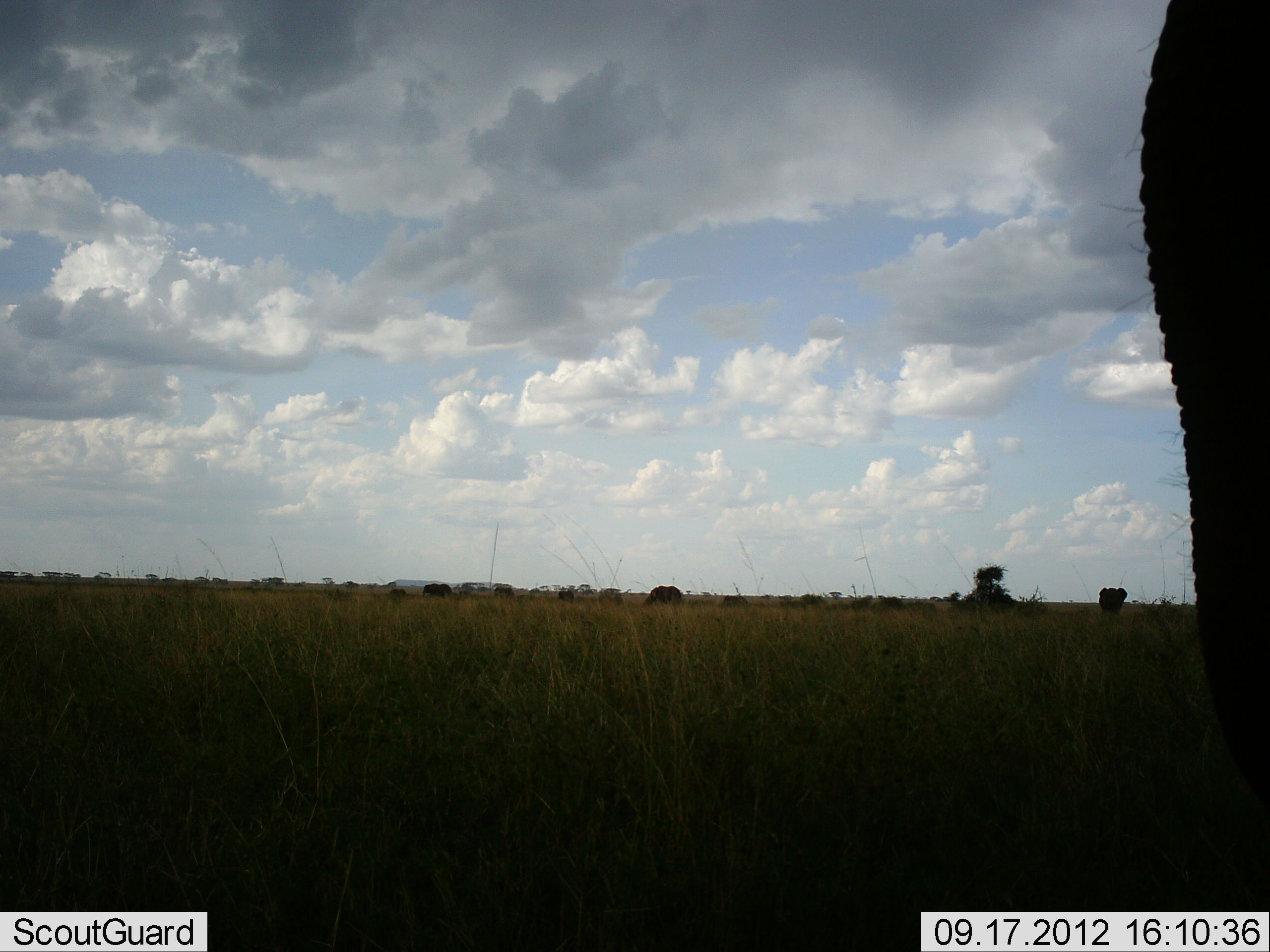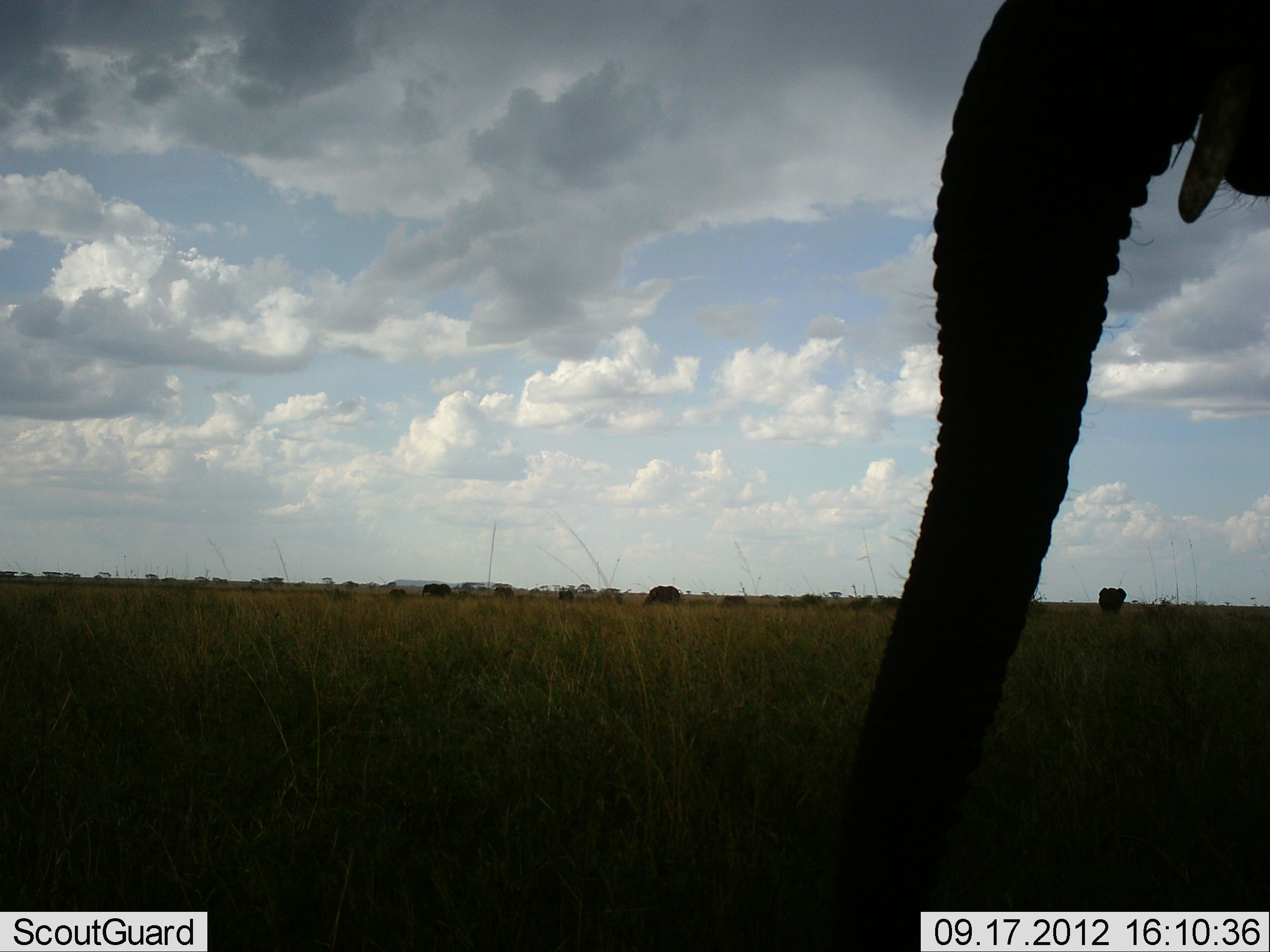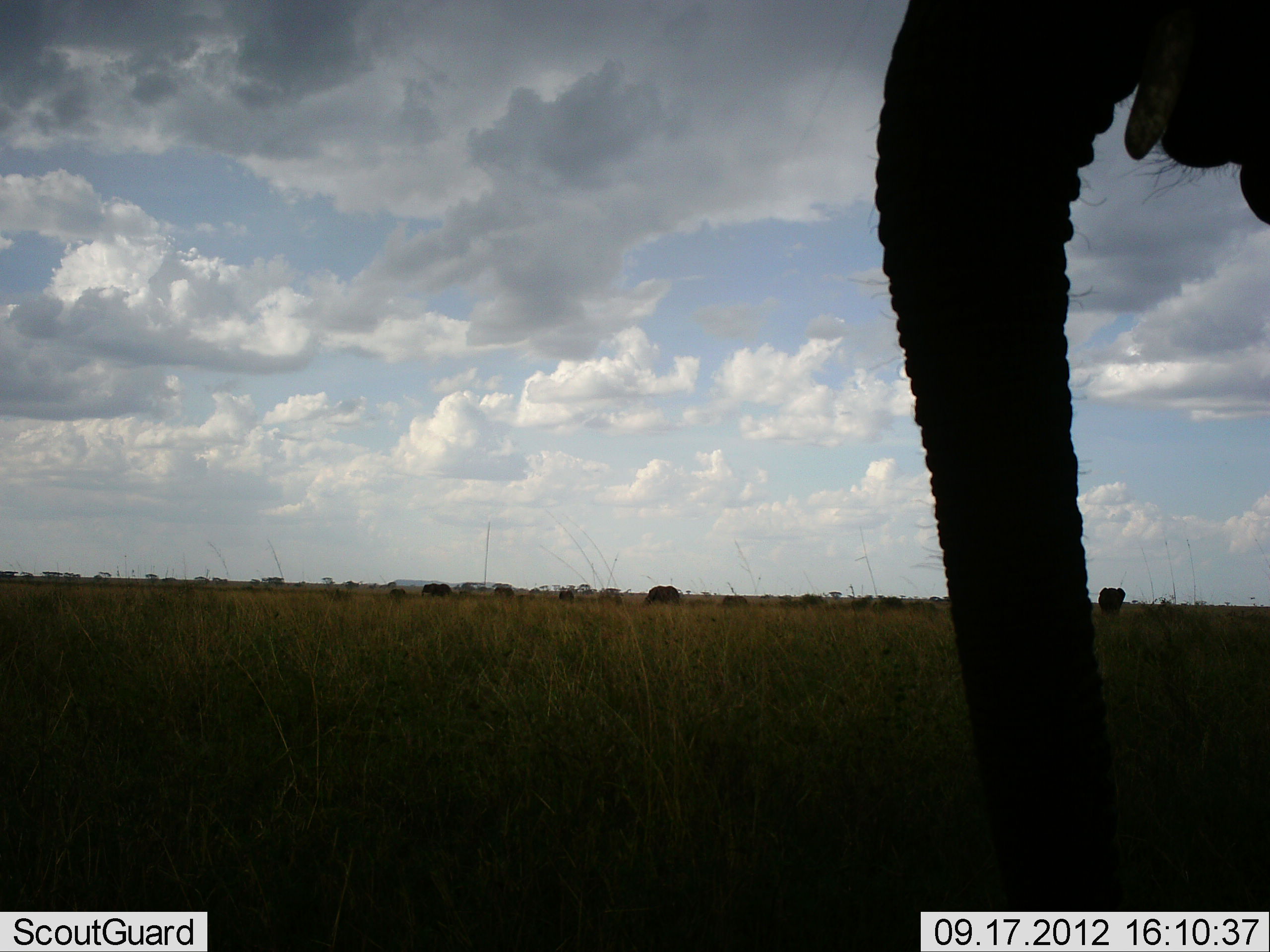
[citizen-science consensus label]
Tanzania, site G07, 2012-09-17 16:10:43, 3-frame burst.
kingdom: Animalia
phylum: Chordata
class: Mammalia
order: Proboscidea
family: Elephantidae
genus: Loxodonta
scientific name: Loxodonta africana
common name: african bush elephant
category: elephant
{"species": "elephant (african bush elephant) (Loxodonta africana)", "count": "1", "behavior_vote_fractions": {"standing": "90%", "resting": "20%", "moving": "10%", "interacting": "0%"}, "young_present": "0%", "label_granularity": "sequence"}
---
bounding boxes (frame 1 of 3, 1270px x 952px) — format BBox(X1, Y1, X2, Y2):
animal: BBox(1101, 0, 1270, 912)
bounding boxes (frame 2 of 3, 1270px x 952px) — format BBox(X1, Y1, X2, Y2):
animal: BBox(857, 0, 1270, 774)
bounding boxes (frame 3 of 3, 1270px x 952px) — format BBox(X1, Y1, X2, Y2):
animal: BBox(849, 0, 1270, 786)